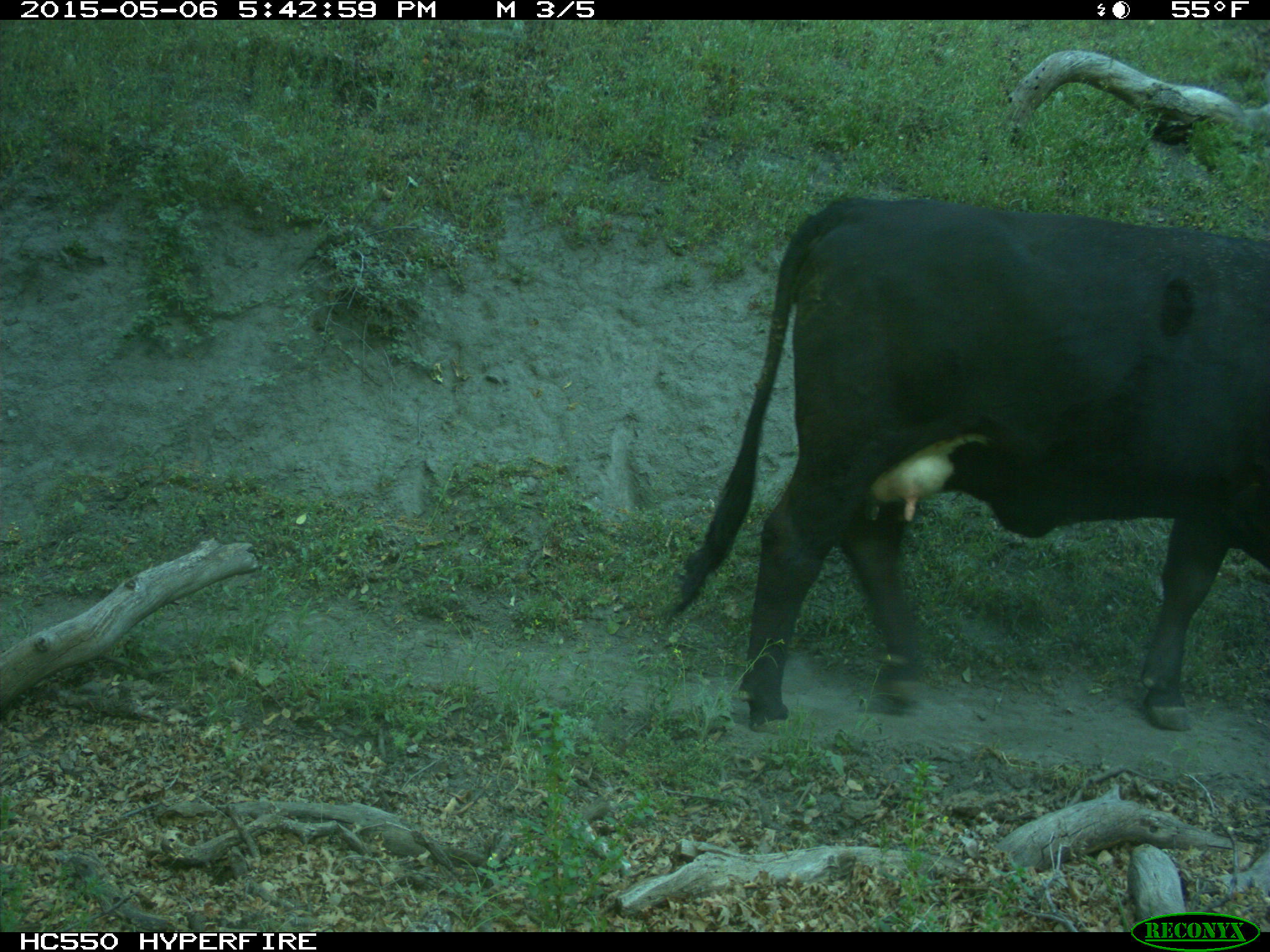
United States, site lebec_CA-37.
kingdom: Animalia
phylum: Chordata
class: Mammalia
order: Artiodactyla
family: Bovidae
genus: Bos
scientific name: Bos taurus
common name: domestic cow